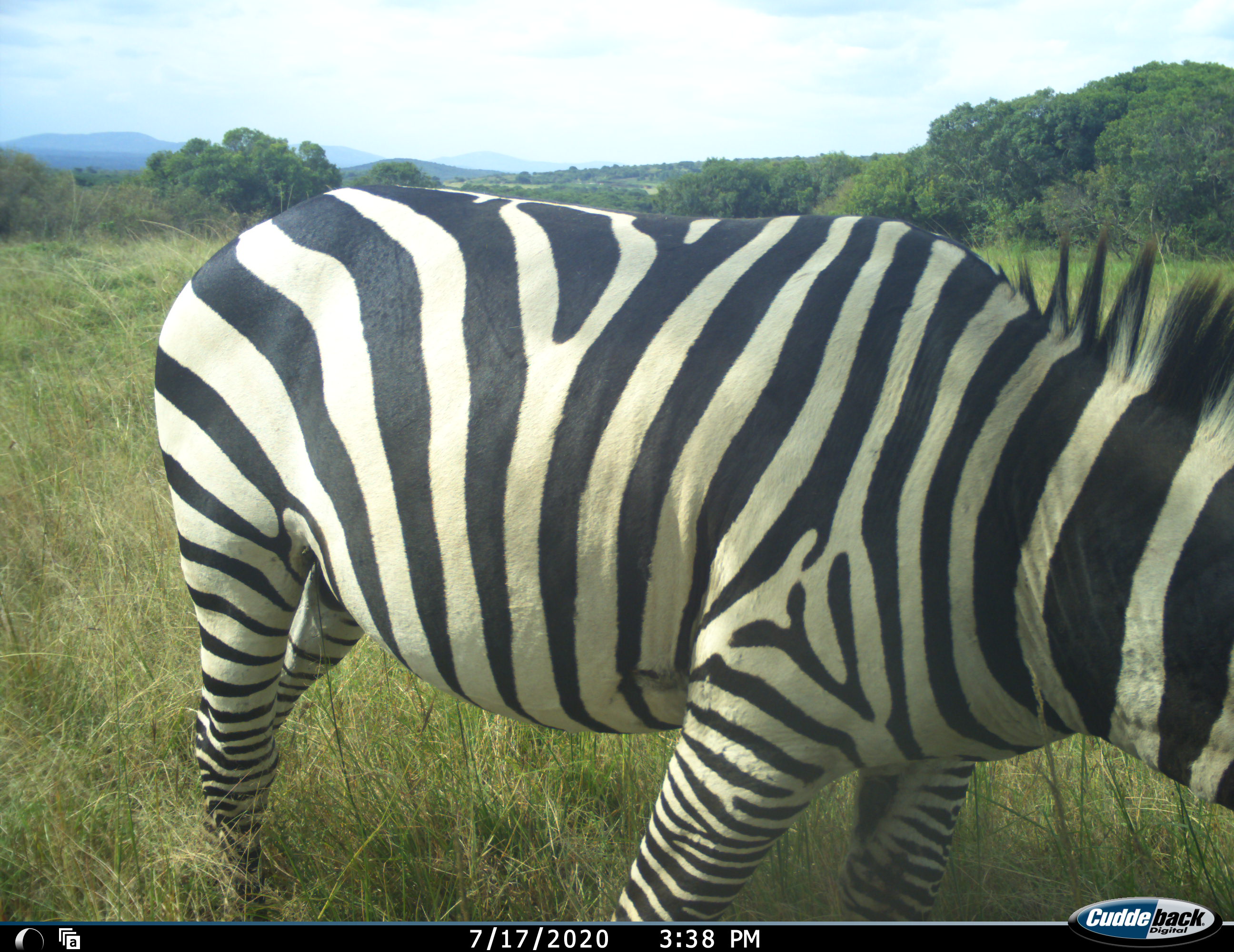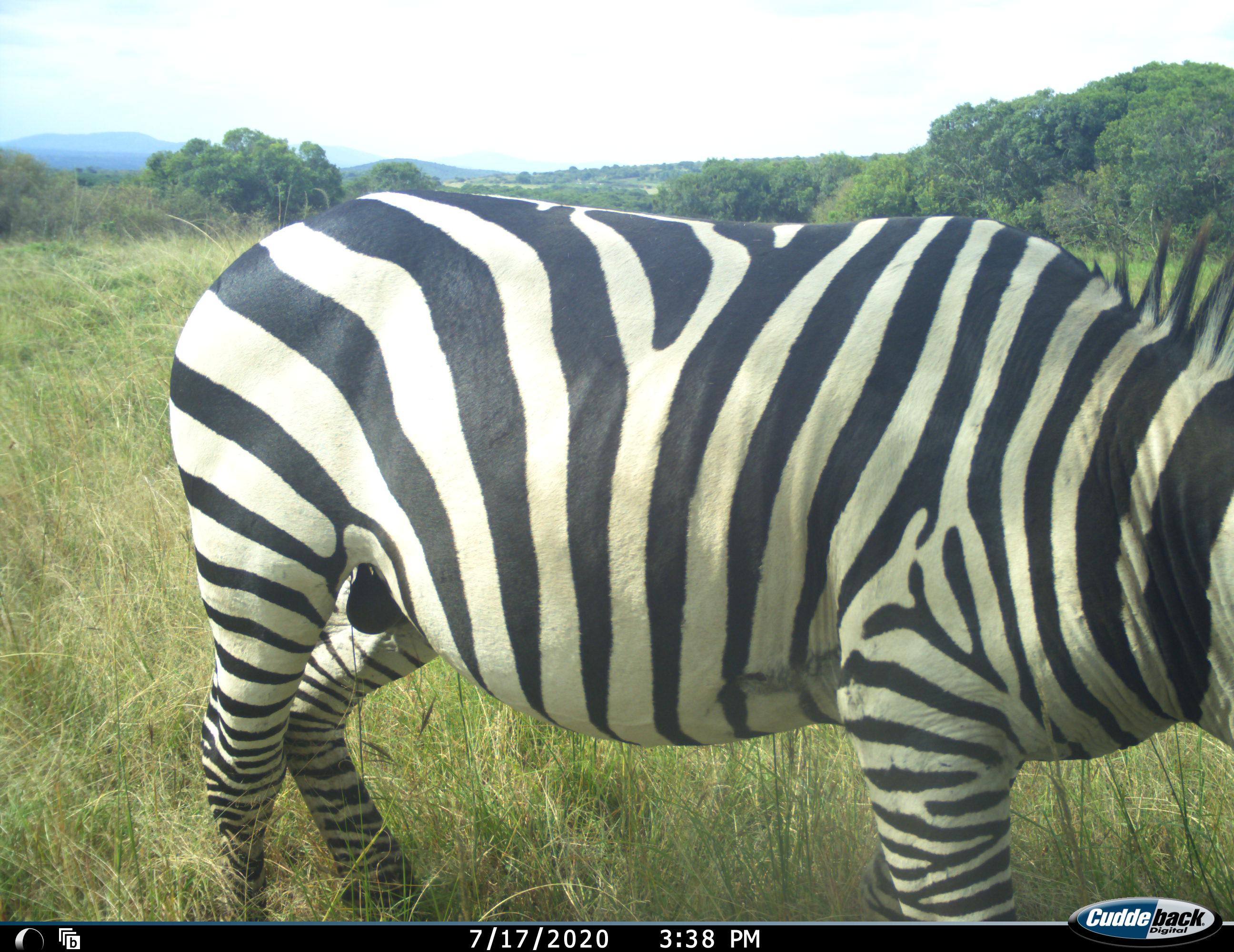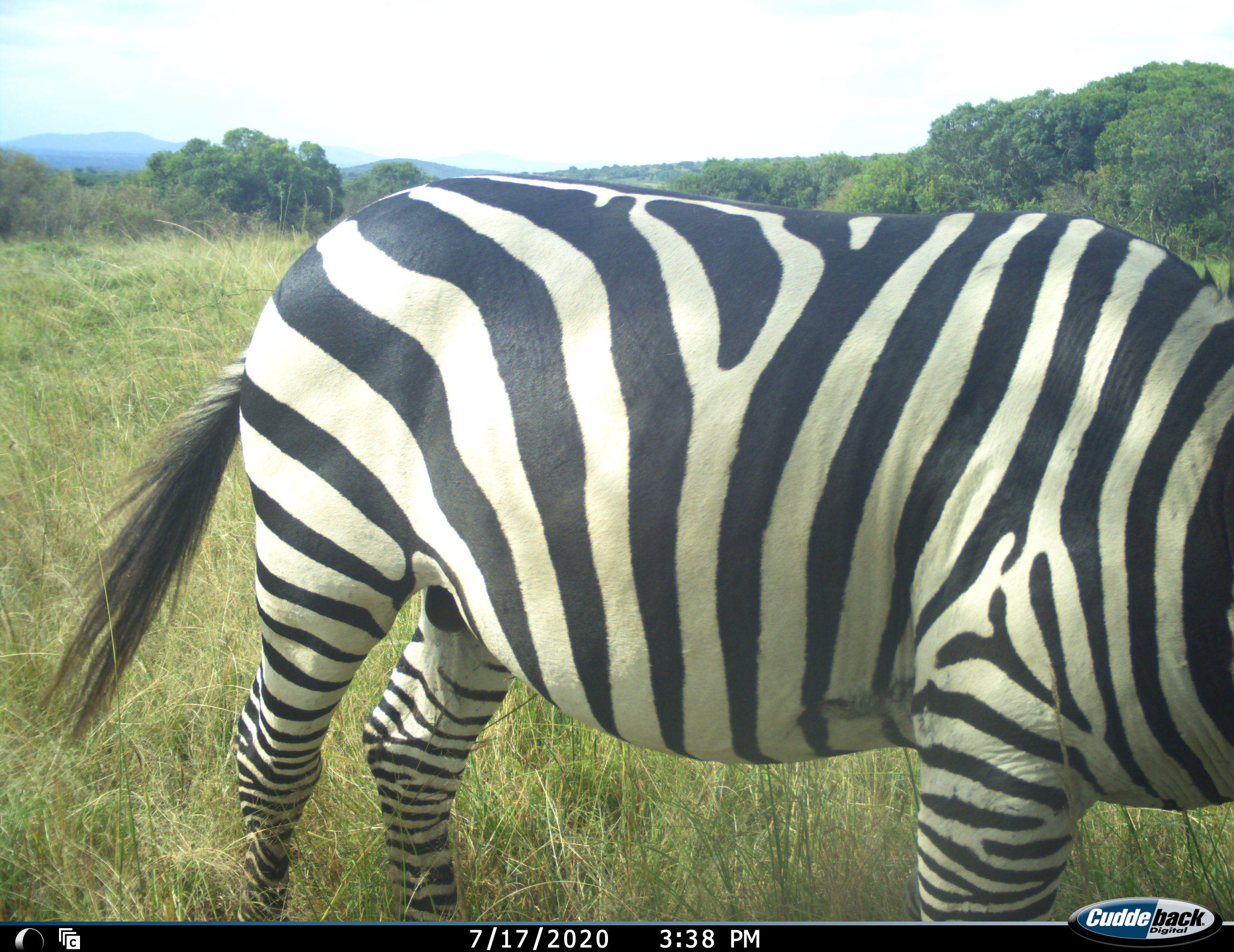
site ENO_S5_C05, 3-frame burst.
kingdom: Animalia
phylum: Chordata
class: Mammalia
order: Perissodactyla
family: Equidae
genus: Equus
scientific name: Equus quagga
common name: plains zebra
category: zebraplains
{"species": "zebraplains (plains zebra) (Equus quagga)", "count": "1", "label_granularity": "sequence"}